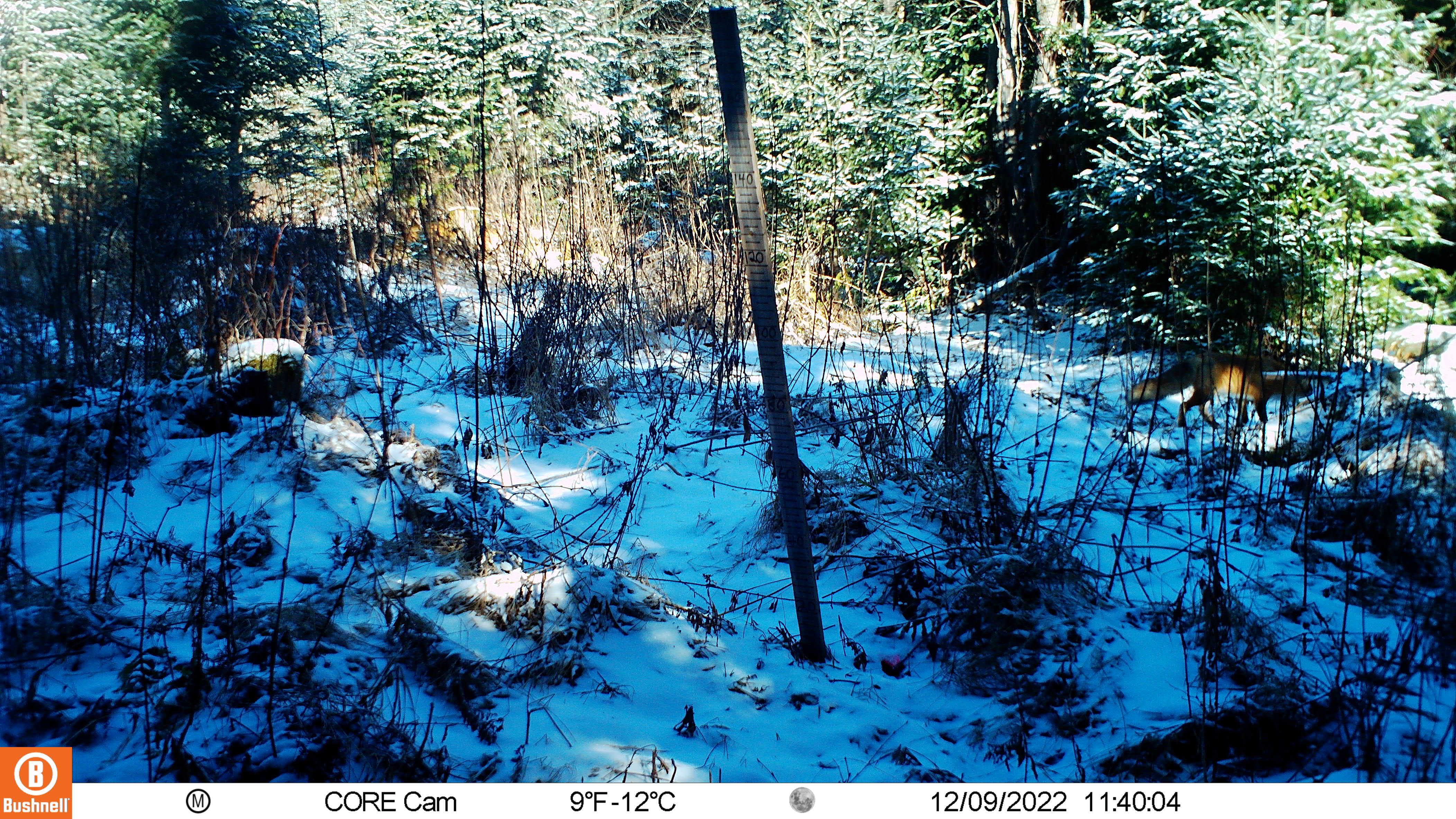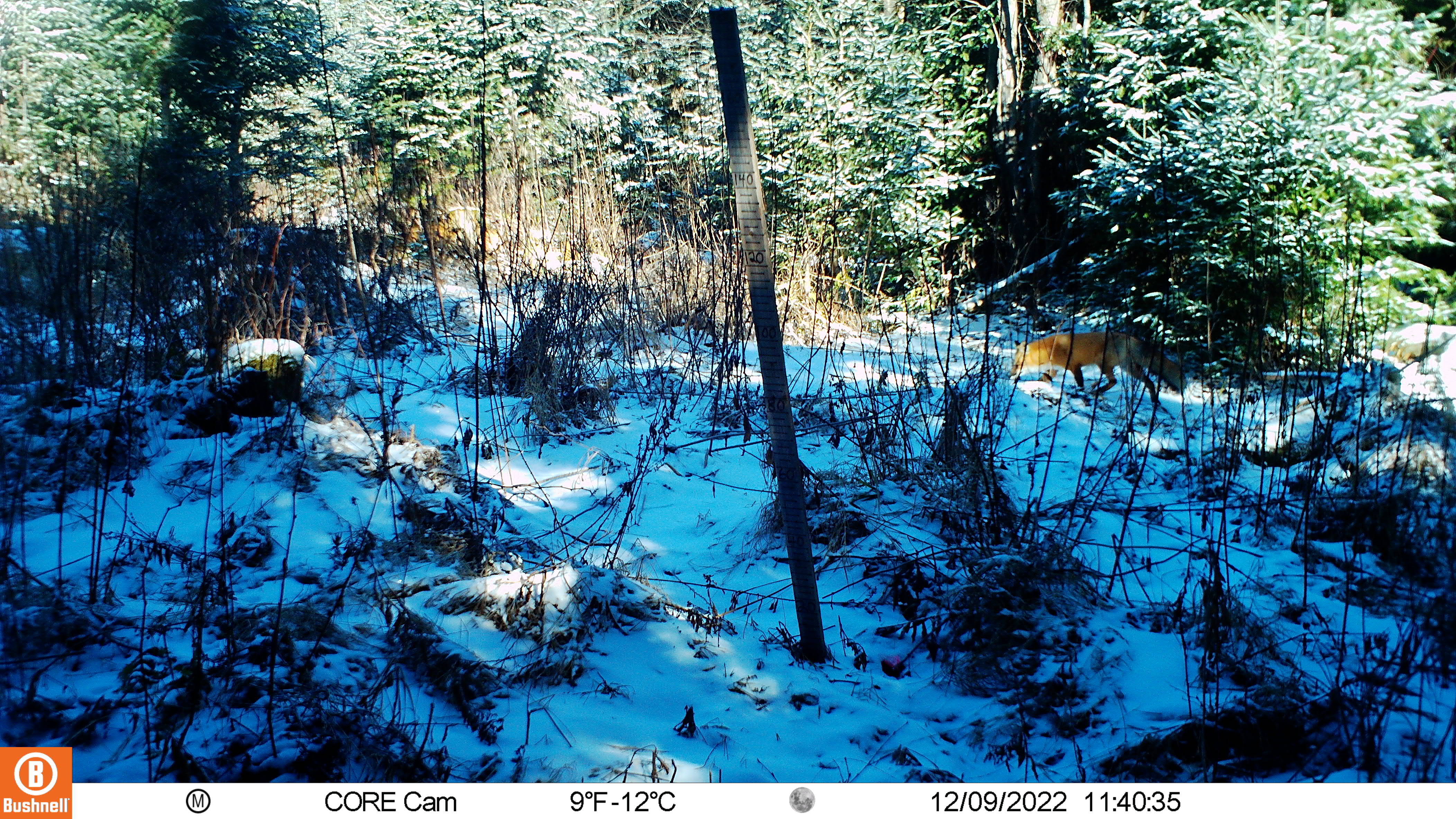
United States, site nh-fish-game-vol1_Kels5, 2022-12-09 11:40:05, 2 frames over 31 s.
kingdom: Animalia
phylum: Chordata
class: Mammalia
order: Carnivora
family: Canidae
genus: Vulpes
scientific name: Vulpes vulpes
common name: red fox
Red fox (Vulpes vulpes).